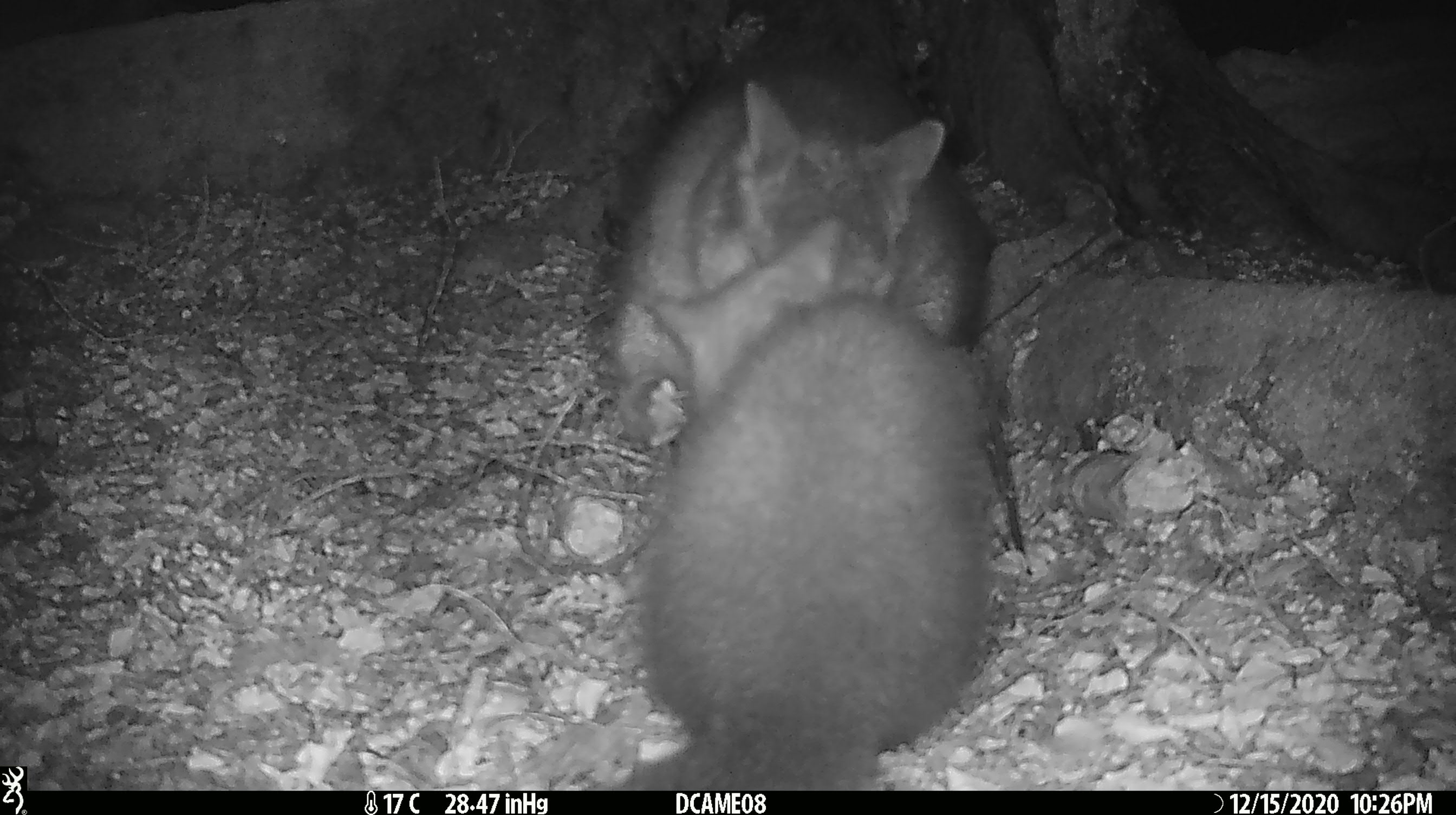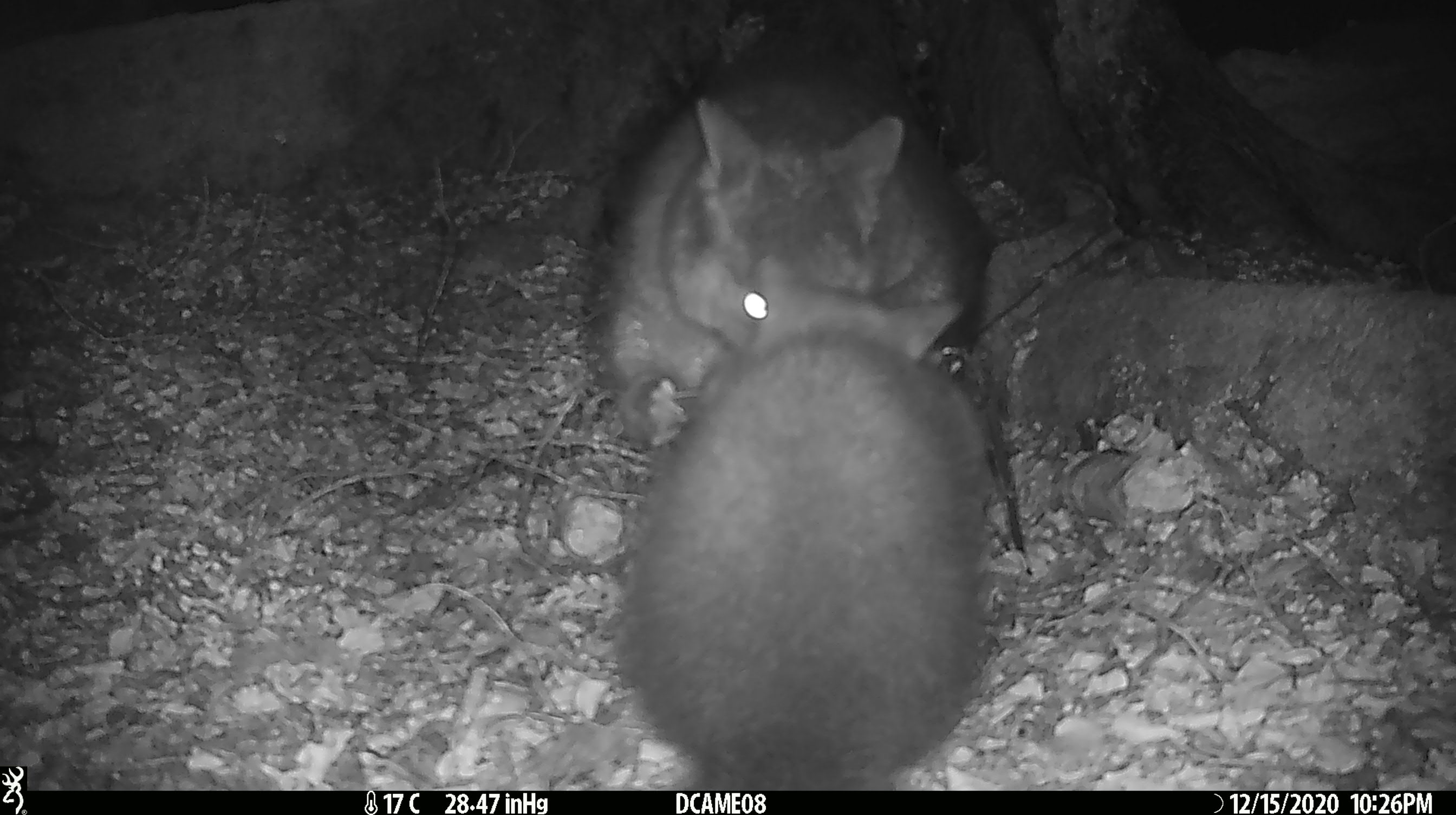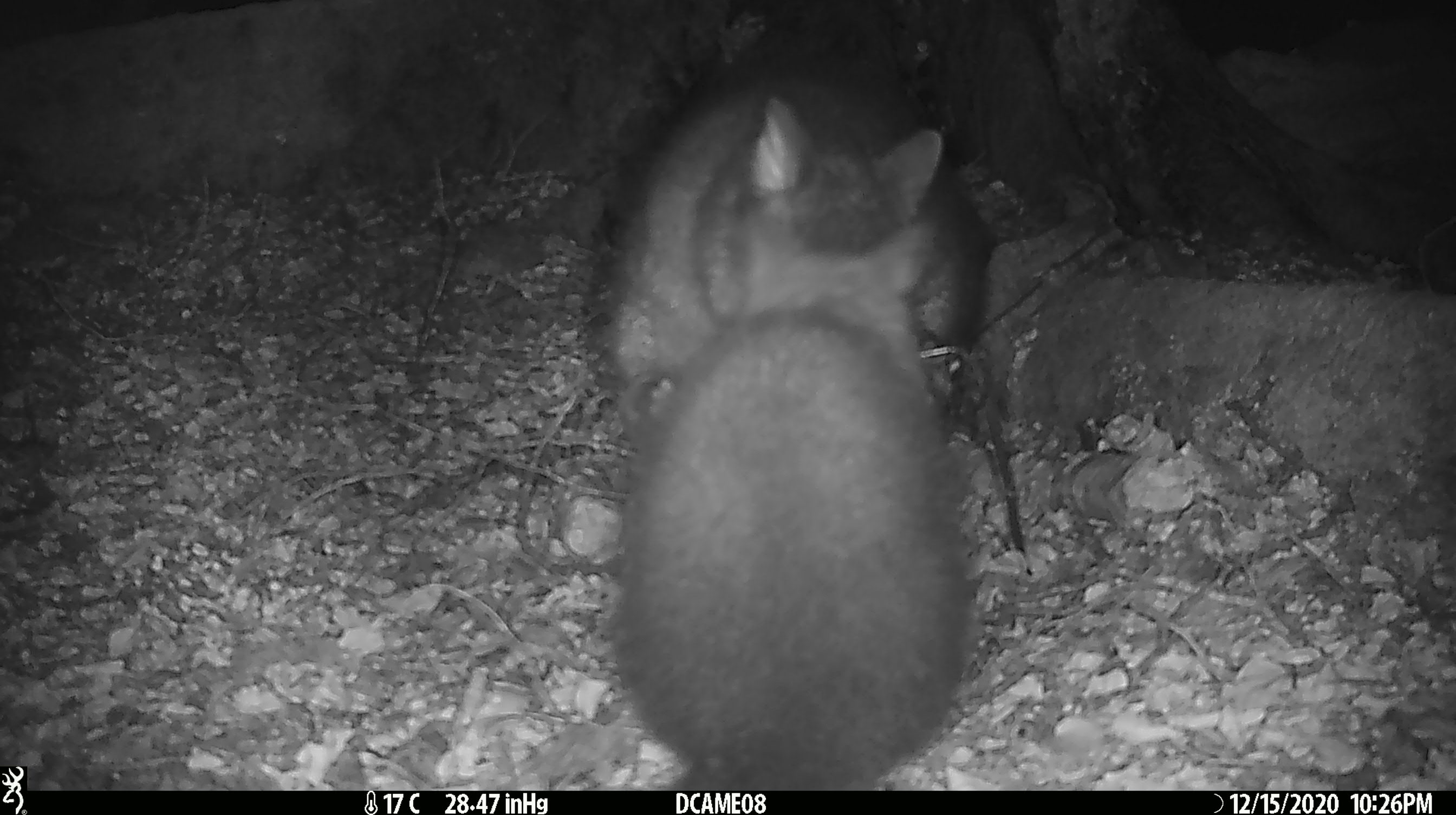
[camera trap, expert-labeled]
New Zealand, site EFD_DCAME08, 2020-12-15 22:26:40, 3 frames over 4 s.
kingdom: Animalia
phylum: Chordata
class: Mammalia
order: Diprotodontia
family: Phalangeridae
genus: Trichosurus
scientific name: Trichosurus vulpecula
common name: common brushtail possum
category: possum